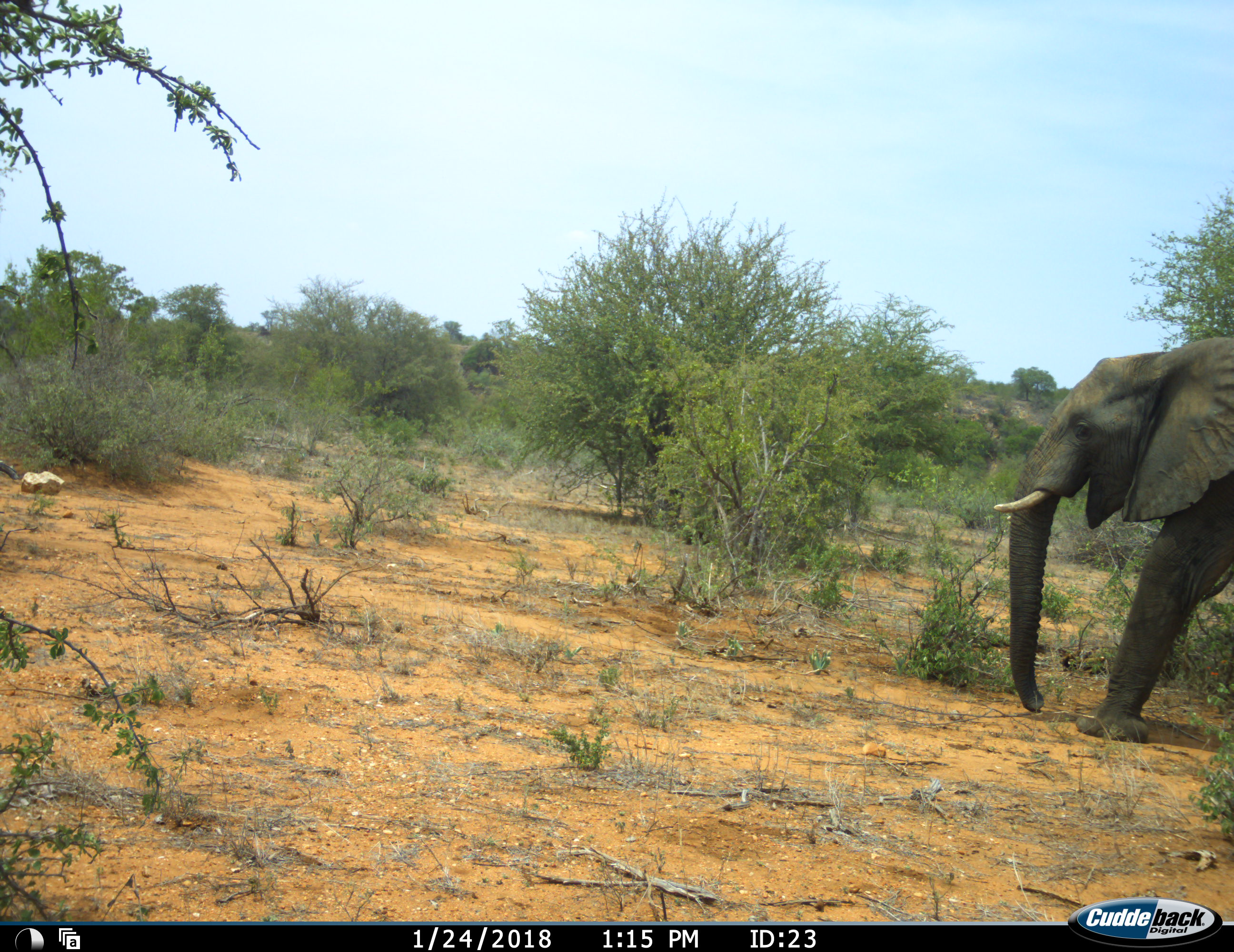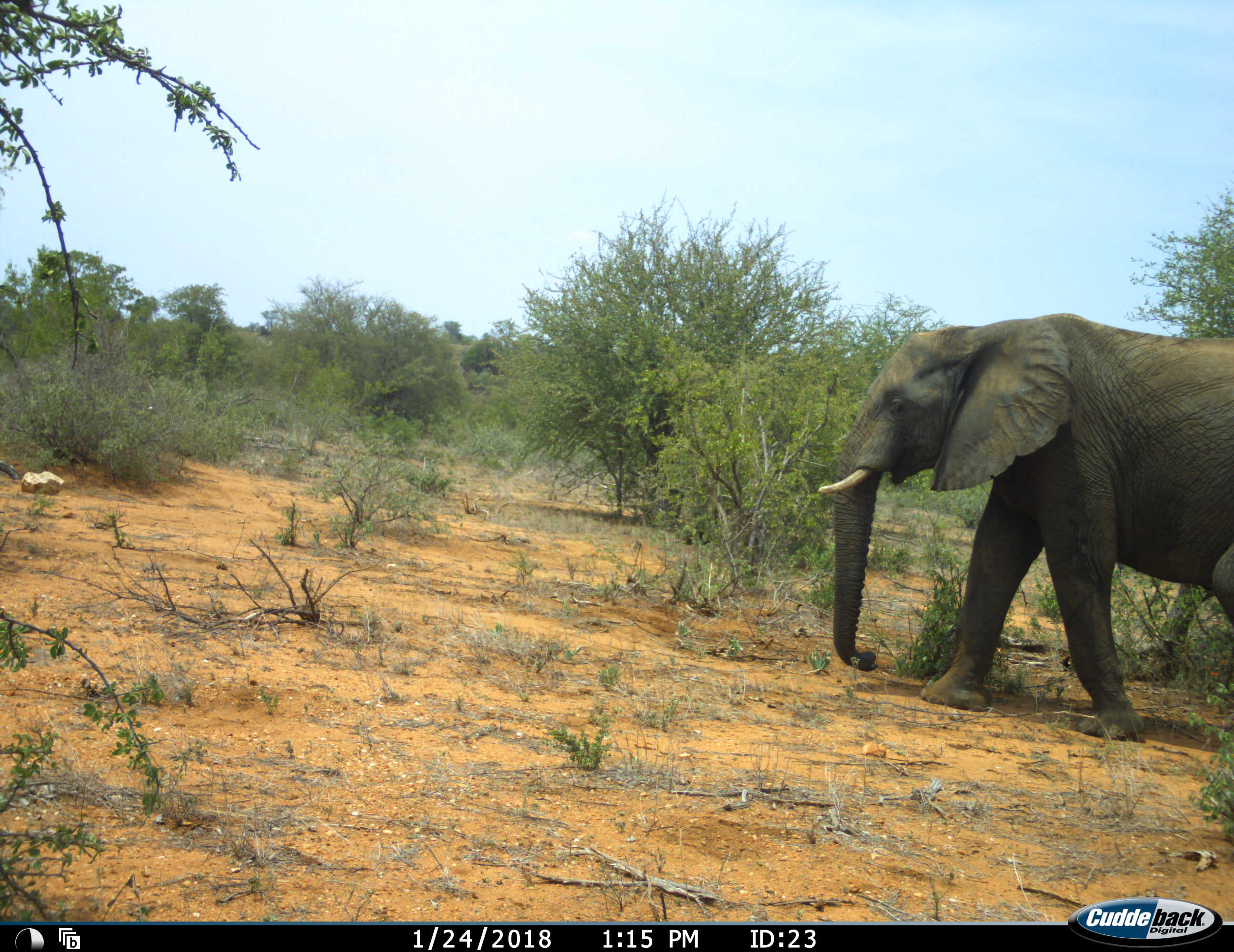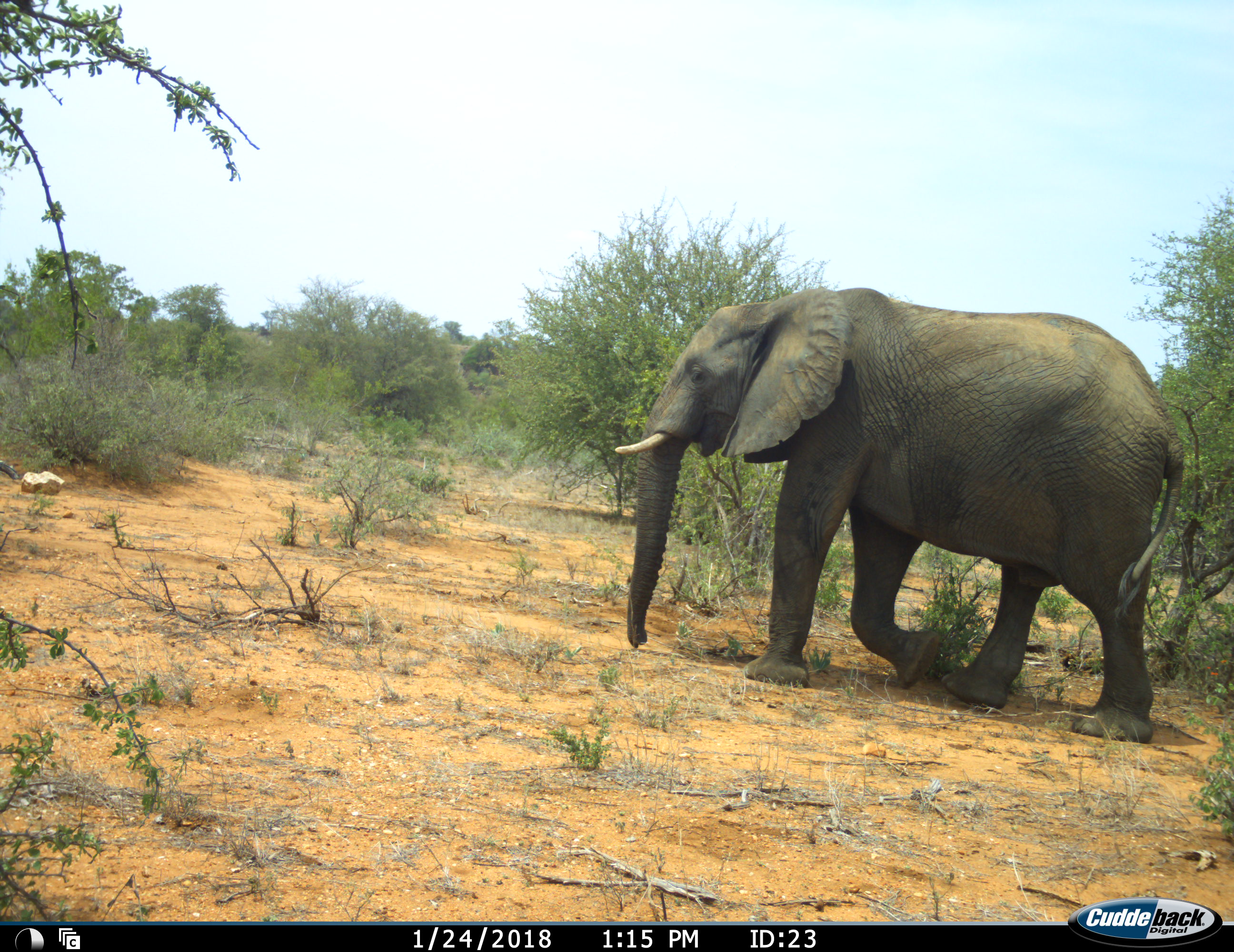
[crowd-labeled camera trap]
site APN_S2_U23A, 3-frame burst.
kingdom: Animalia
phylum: Chordata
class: Mammalia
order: Proboscidea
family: Elephantidae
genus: Loxodonta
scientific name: Loxodonta africana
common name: african bush elephant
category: elephant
Elephant (african bush elephant) (Loxodonta africana), count 1. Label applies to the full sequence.